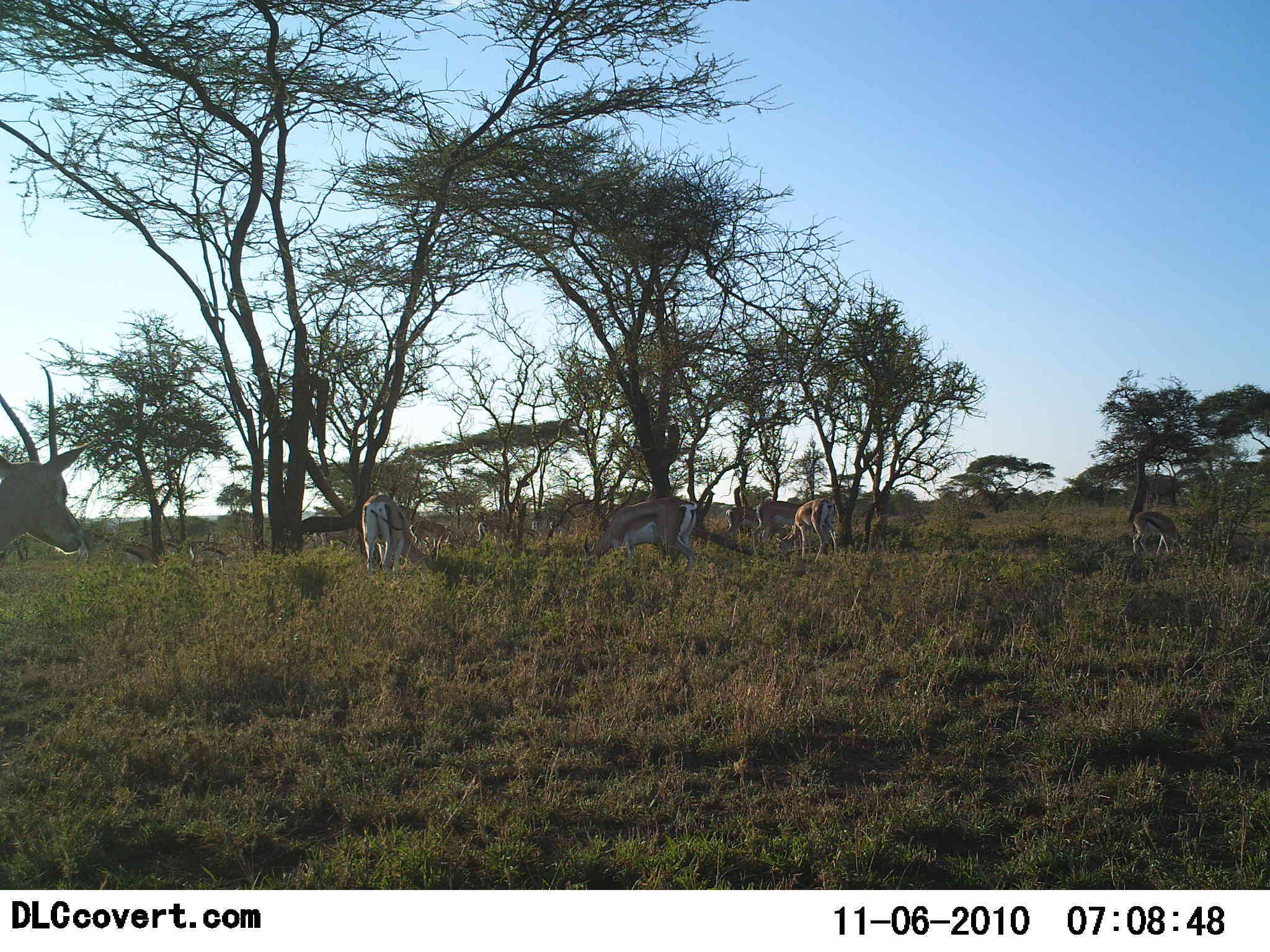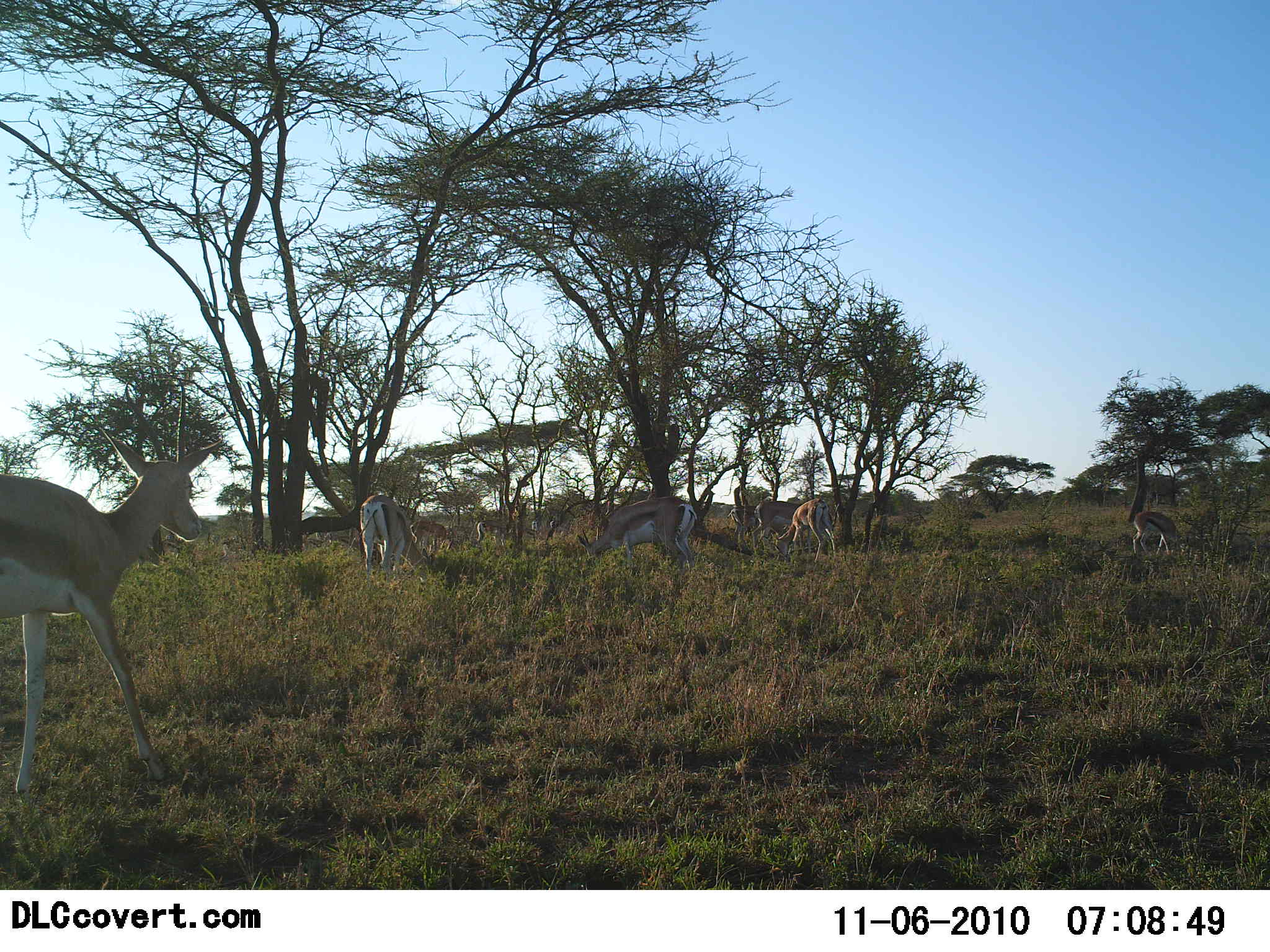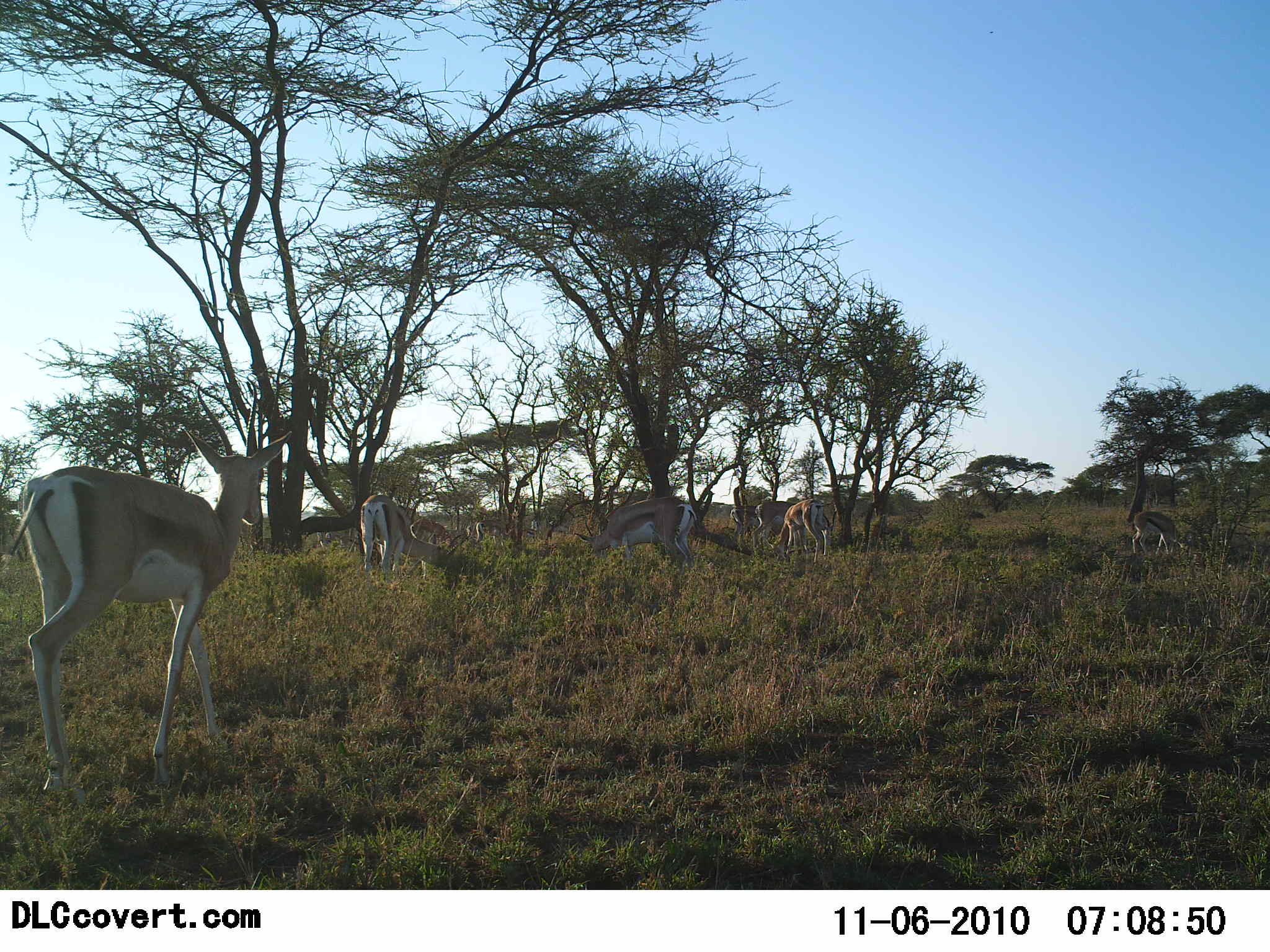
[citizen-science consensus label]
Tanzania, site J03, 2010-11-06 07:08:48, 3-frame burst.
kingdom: Animalia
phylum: Chordata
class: Mammalia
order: Artiodactyla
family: Bovidae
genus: Nanger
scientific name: Nanger granti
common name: grant's gazelle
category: gazellegrants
Gazellegrants (grant's gazelle) (Nanger granti), count 6. Behavior (volunteer vote fractions): standing 24%, resting 6%, moving 82%, interacting 12%. Young present (vote fraction): 6%. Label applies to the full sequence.